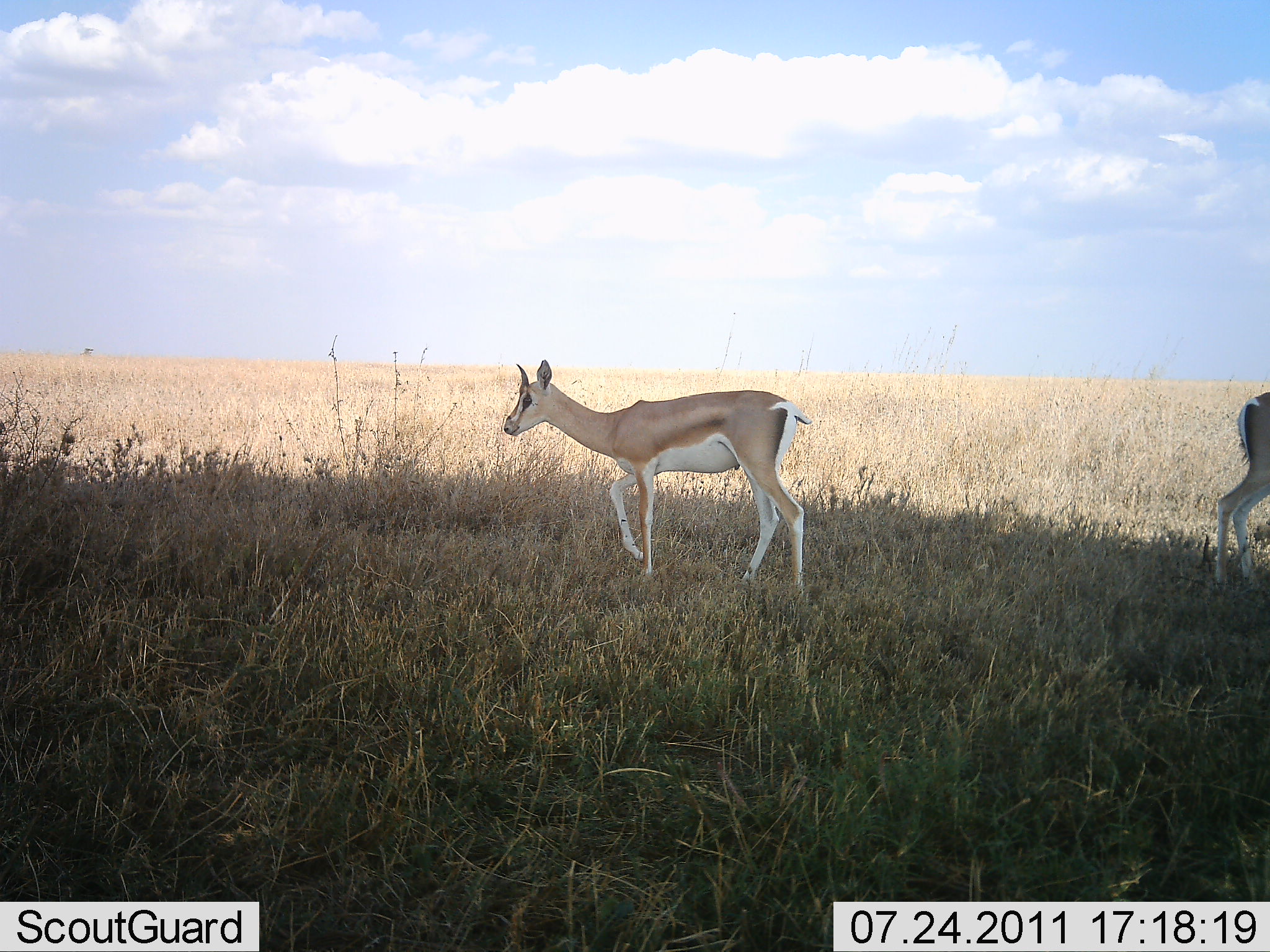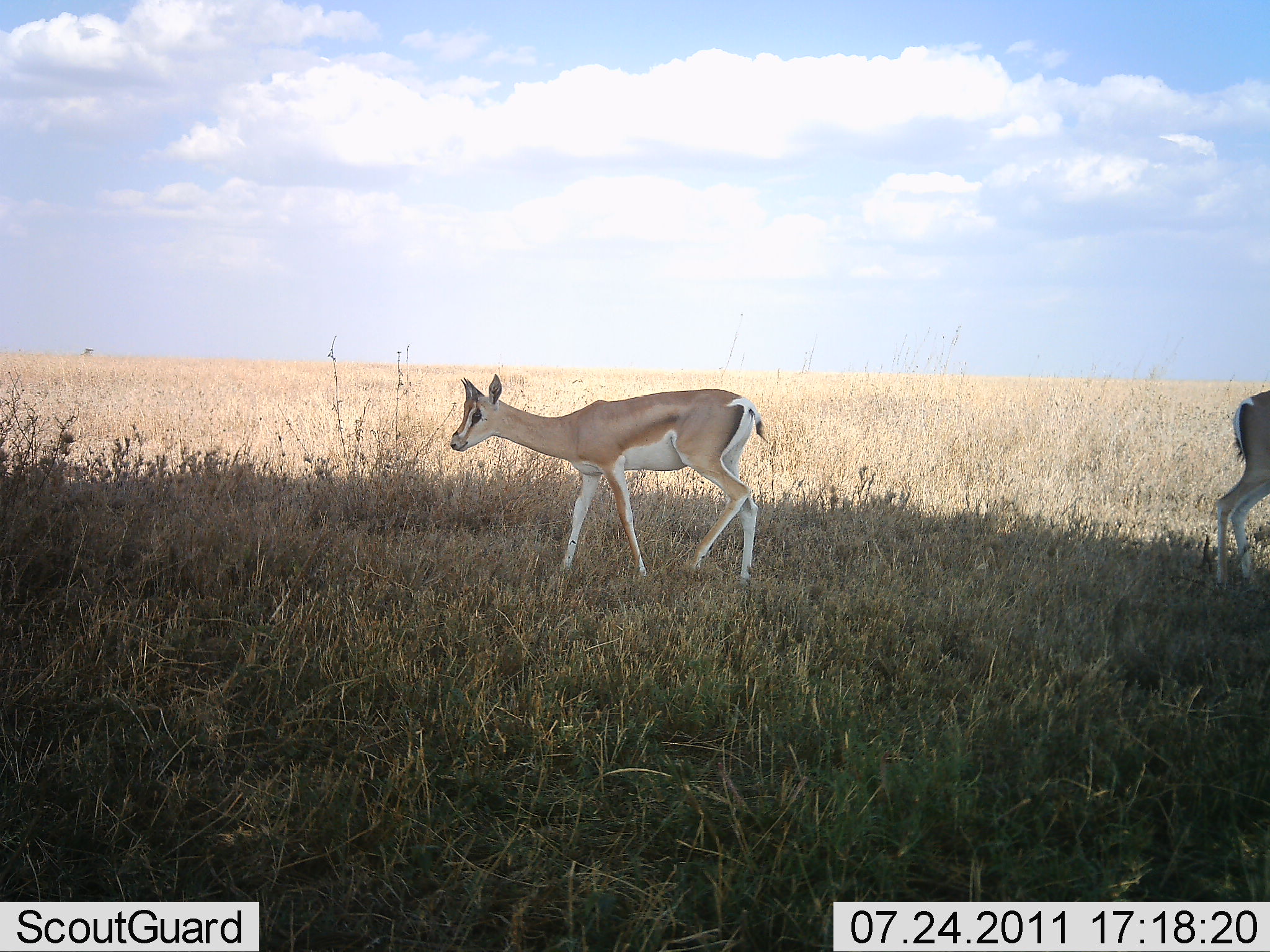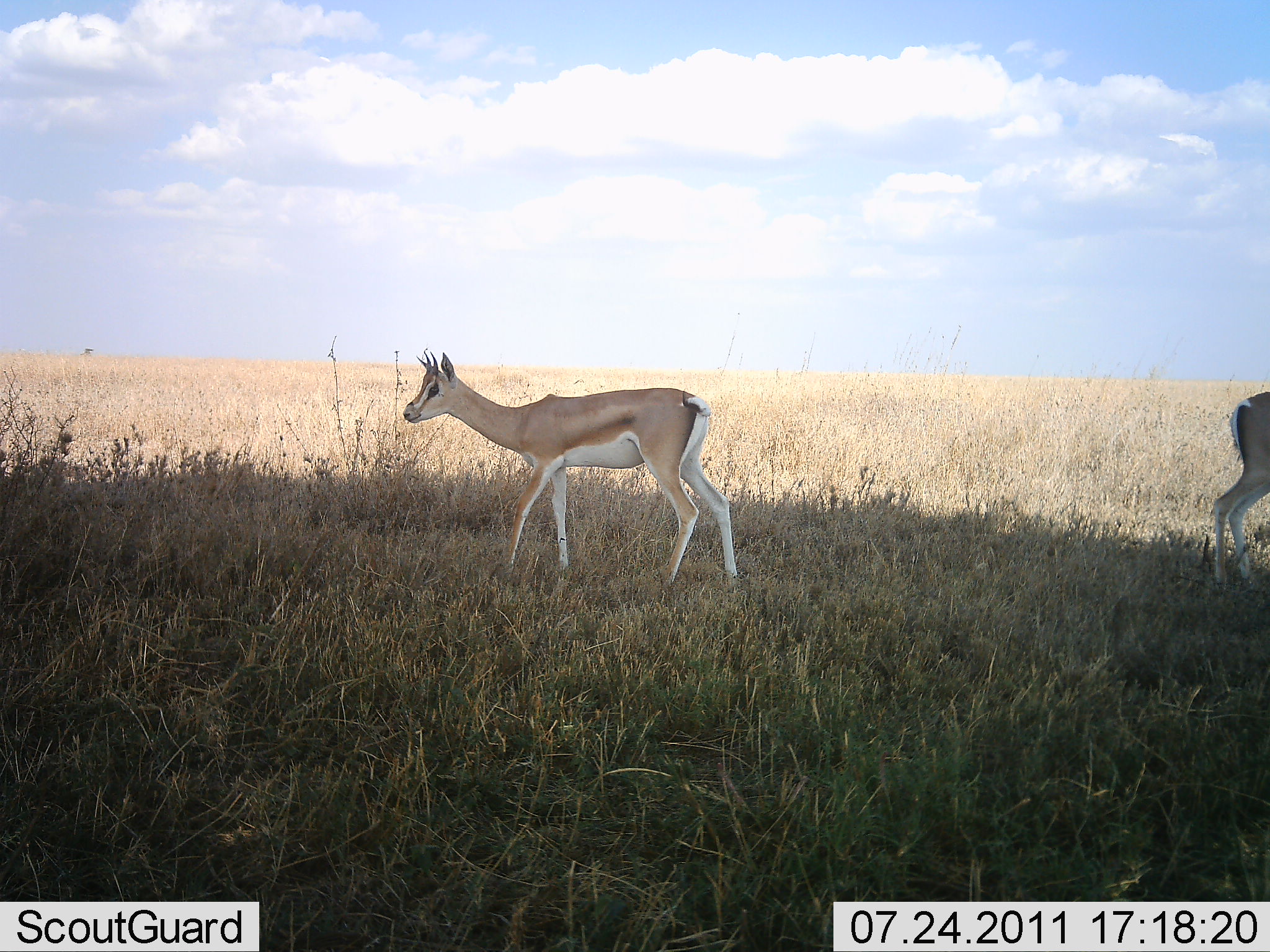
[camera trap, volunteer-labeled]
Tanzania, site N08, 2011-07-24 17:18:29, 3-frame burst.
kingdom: Animalia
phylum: Chordata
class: Mammalia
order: Artiodactyla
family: Bovidae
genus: Nanger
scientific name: Nanger granti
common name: grant's gazelle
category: gazellegrants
Gazellegrants (grant's gazelle) (Nanger granti), count 2. Behavior (volunteer vote fractions): standing 57%, resting 0%, moving 79%, interacting 0%. Young present (vote fraction): 14%. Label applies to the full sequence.